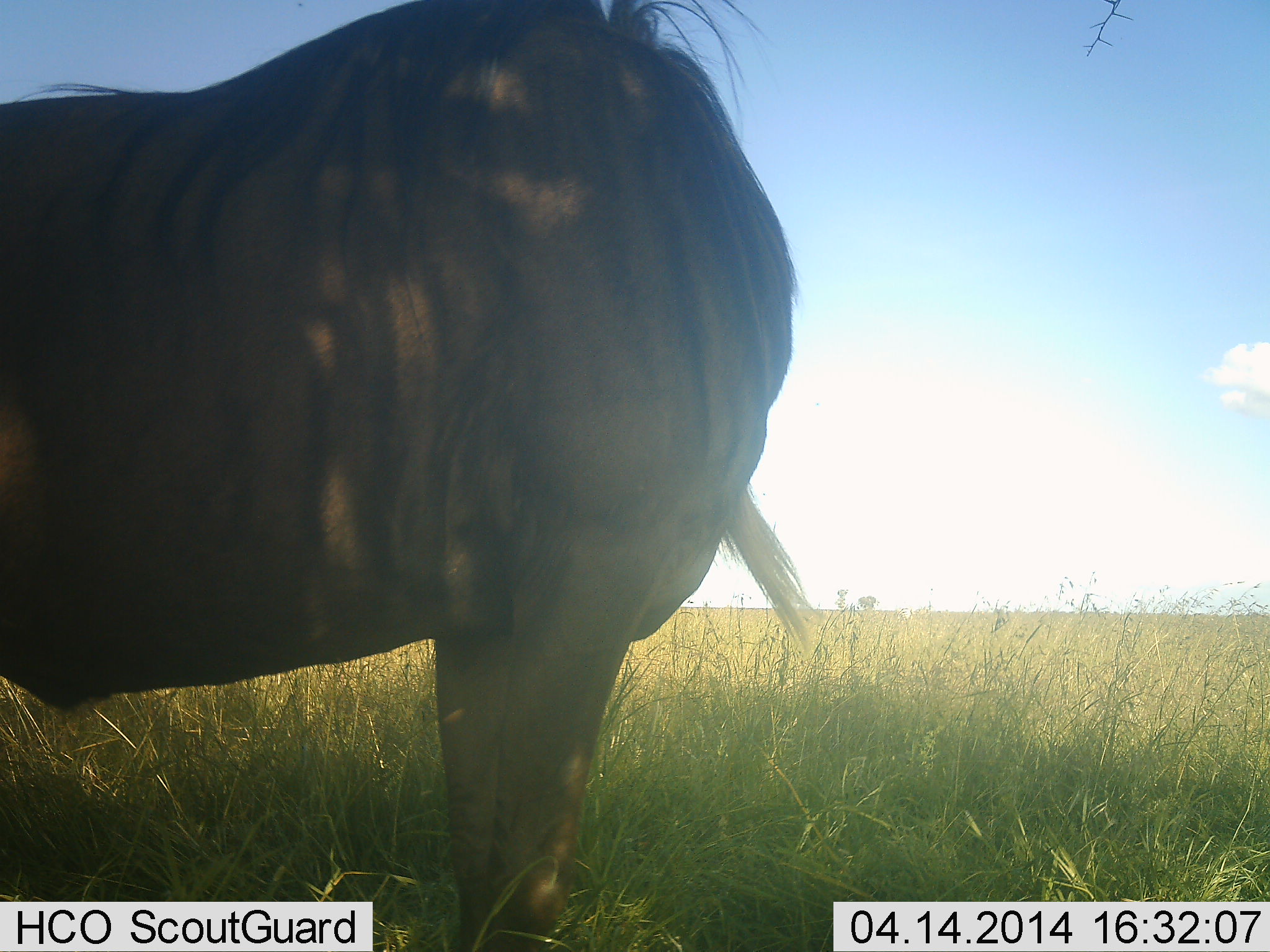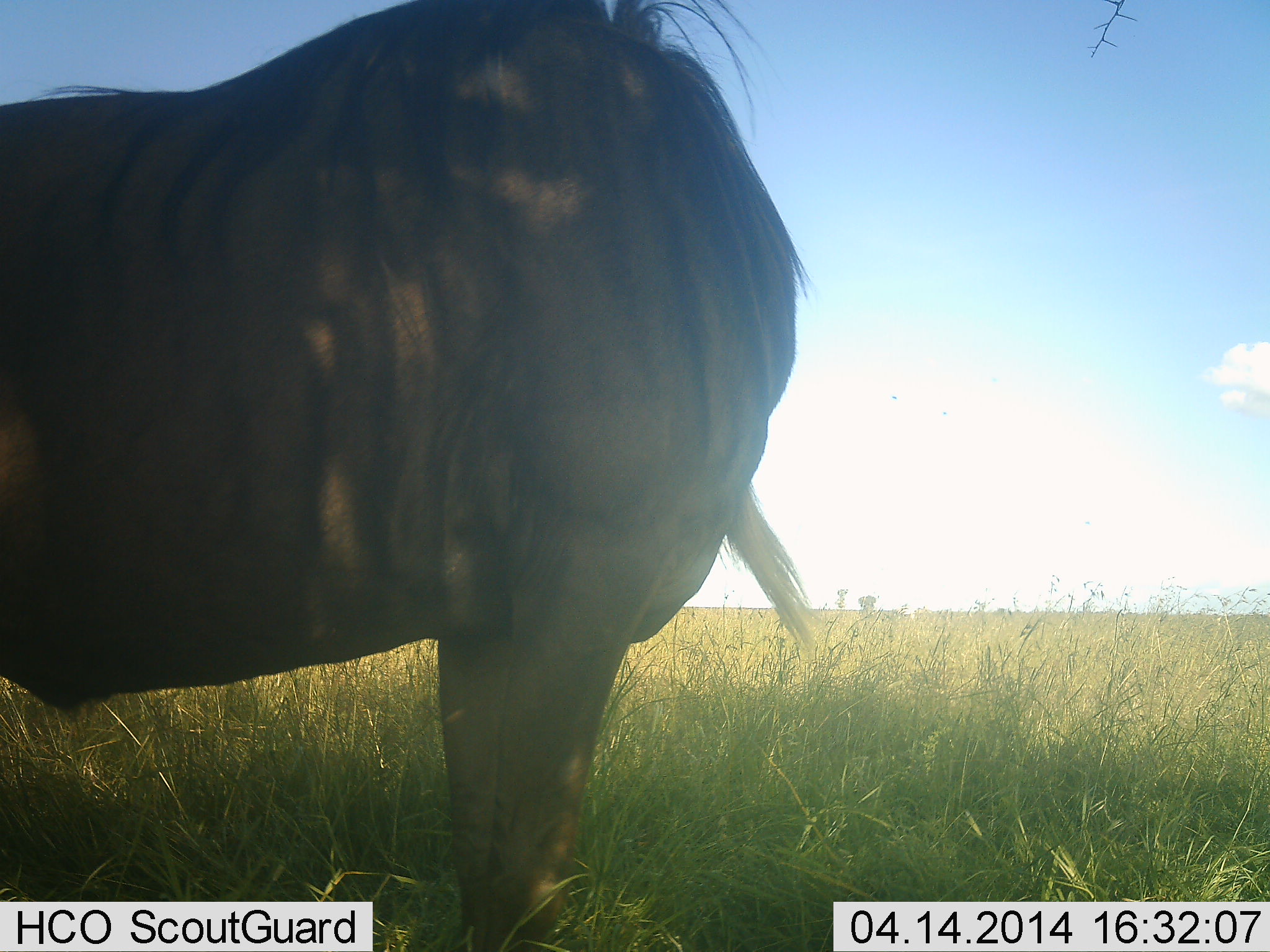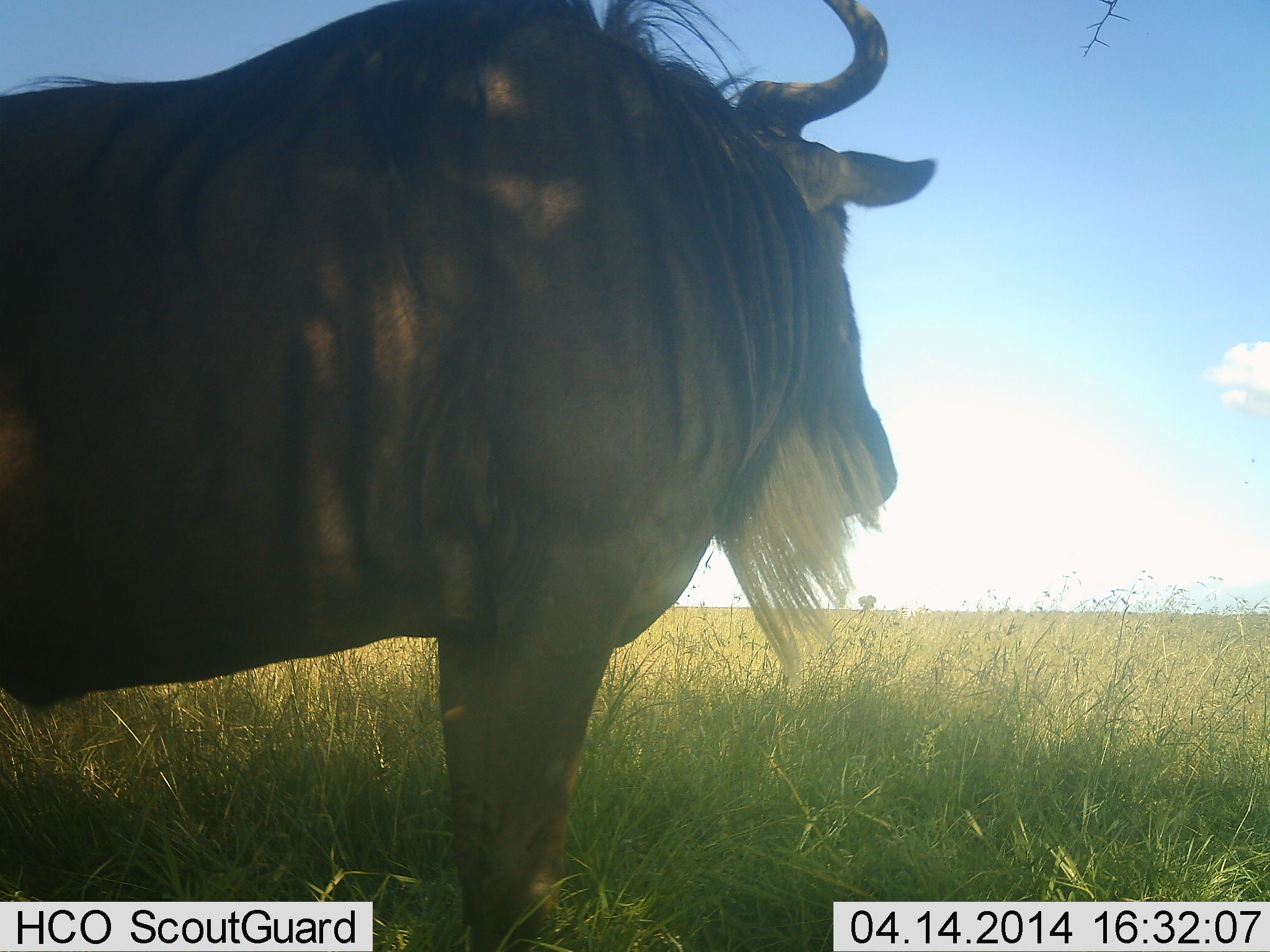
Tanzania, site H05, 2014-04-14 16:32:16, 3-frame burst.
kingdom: Animalia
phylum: Chordata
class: Mammalia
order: Artiodactyla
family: Bovidae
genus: Connochaetes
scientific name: Connochaetes taurinus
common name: blue wildebeest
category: wildebeest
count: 1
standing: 90%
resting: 0%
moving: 10%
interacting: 10%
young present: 0%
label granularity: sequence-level